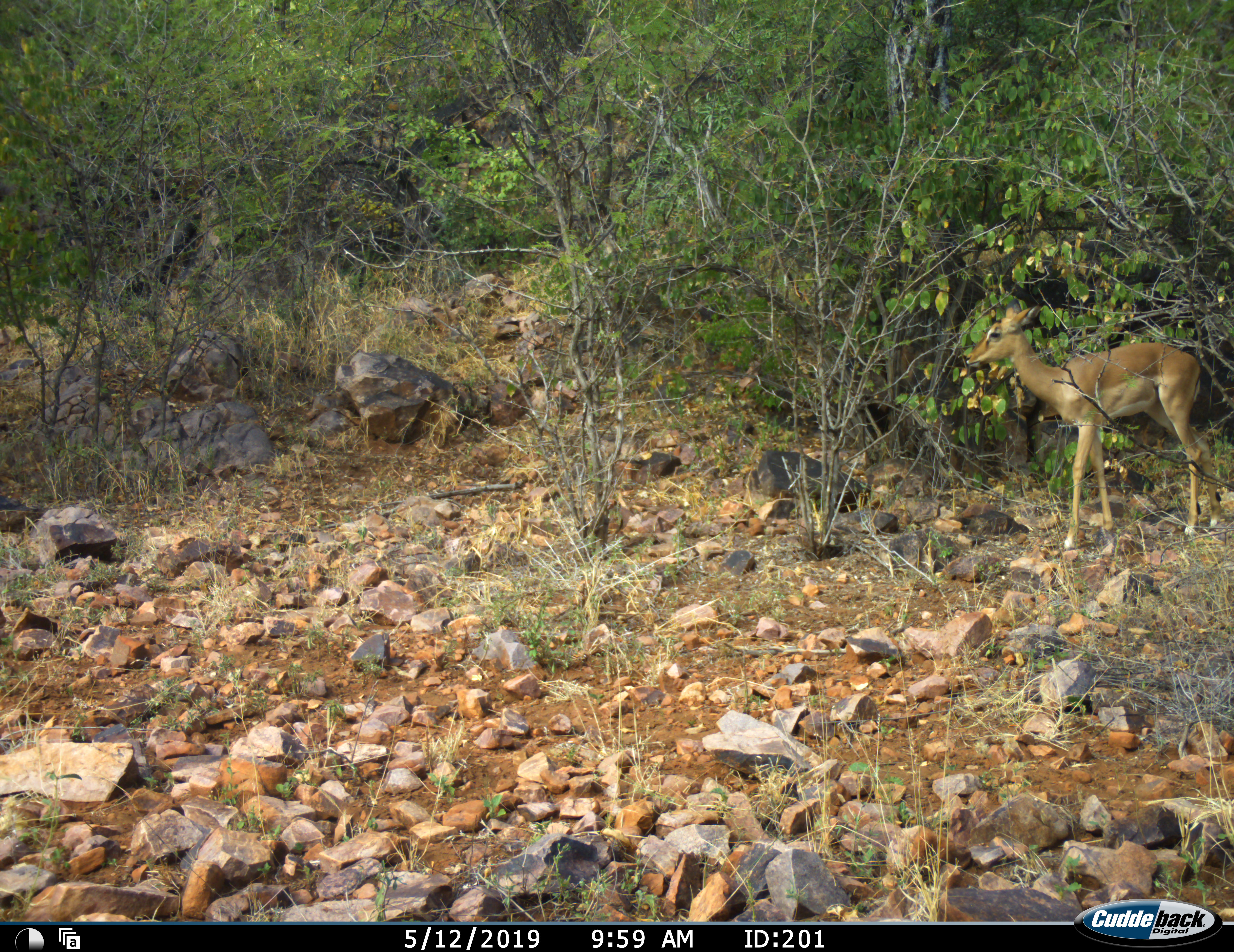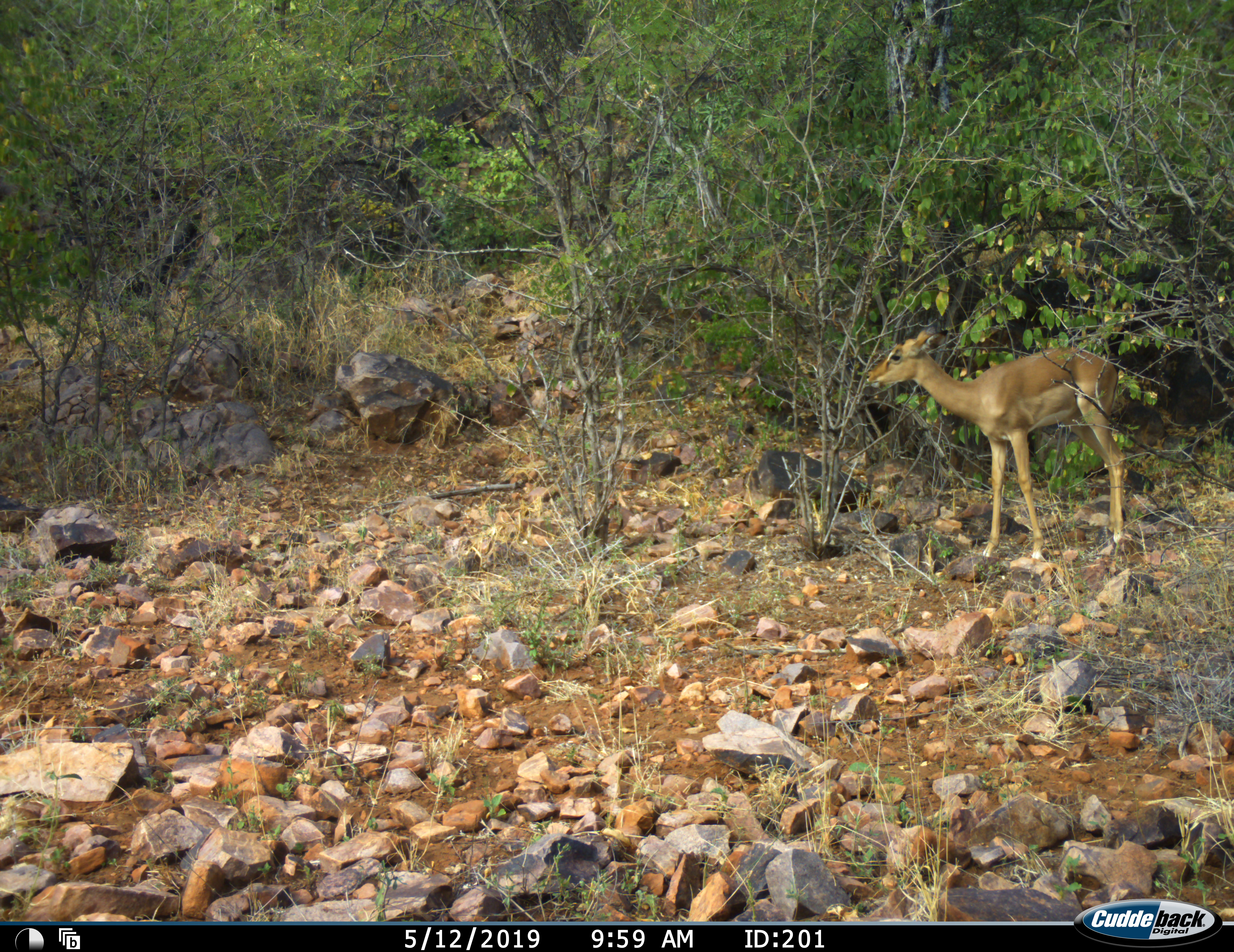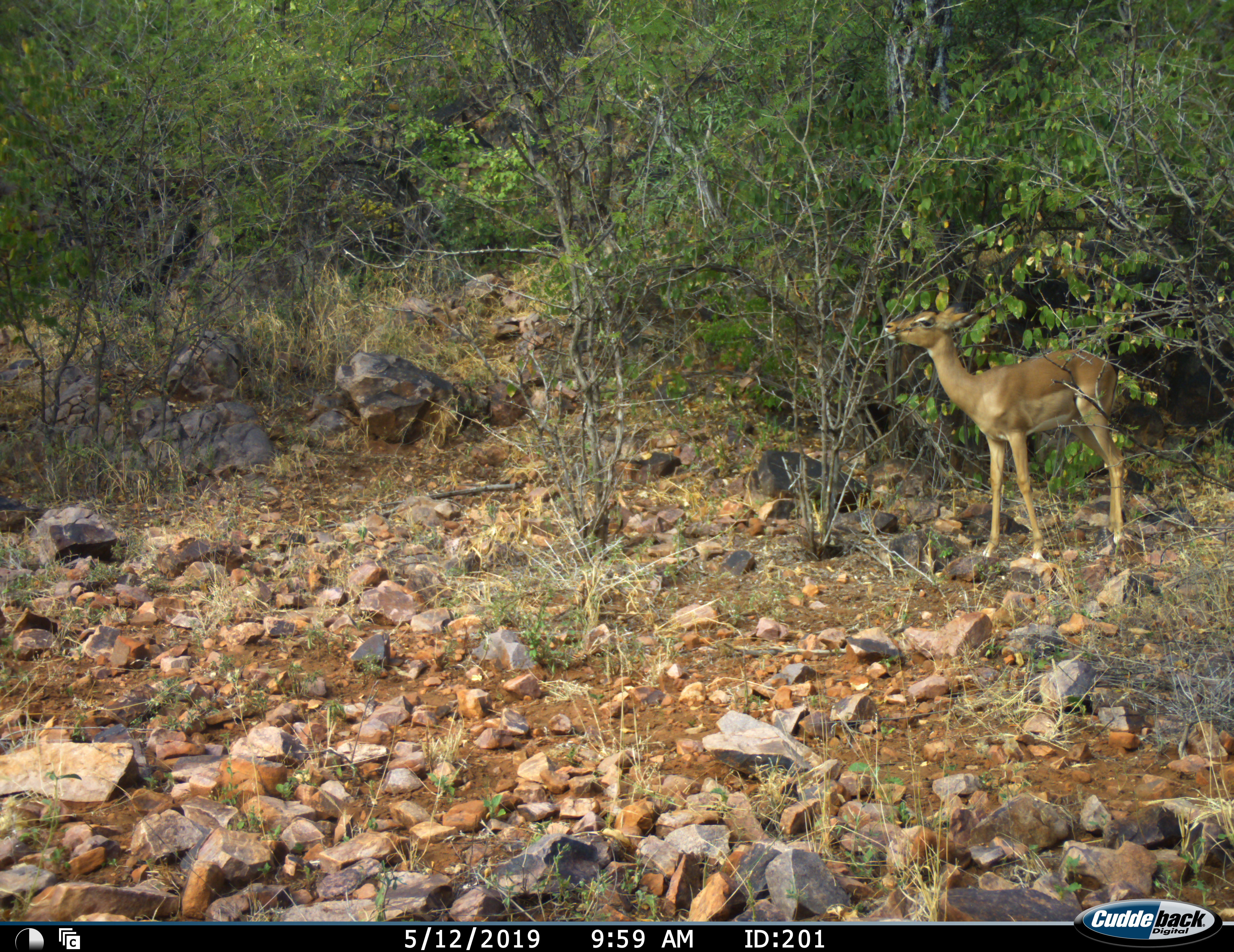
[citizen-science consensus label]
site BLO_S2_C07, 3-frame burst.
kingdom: Animalia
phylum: Chordata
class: Mammalia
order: Artiodactyla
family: Bovidae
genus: Aepyceros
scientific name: Aepyceros melampus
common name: impala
Impala (Aepyceros melampus), count 1. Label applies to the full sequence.